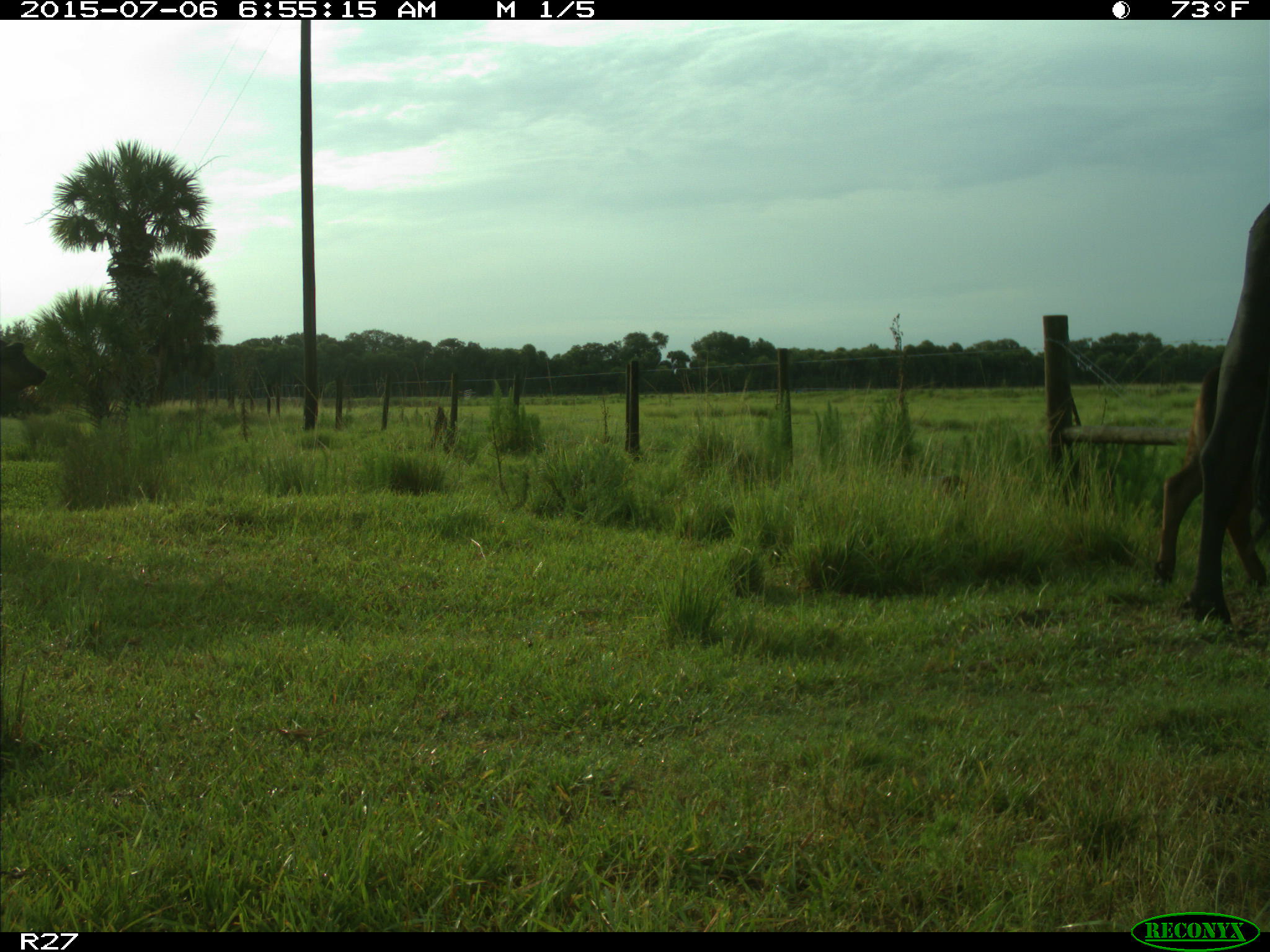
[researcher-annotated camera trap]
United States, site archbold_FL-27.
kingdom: Animalia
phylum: Chordata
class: Mammalia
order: Artiodactyla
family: Bovidae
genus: Bos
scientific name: Bos taurus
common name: domestic cow